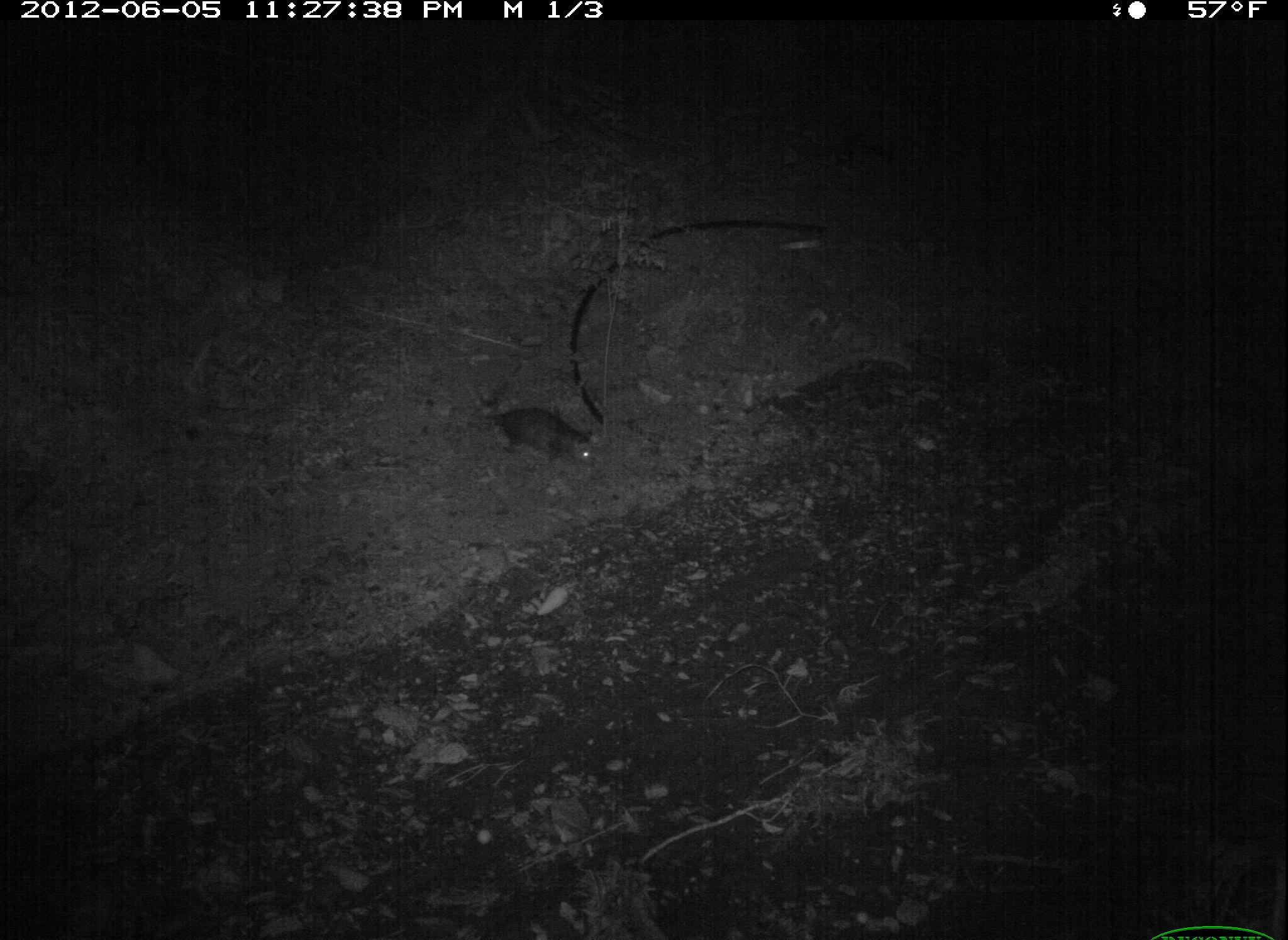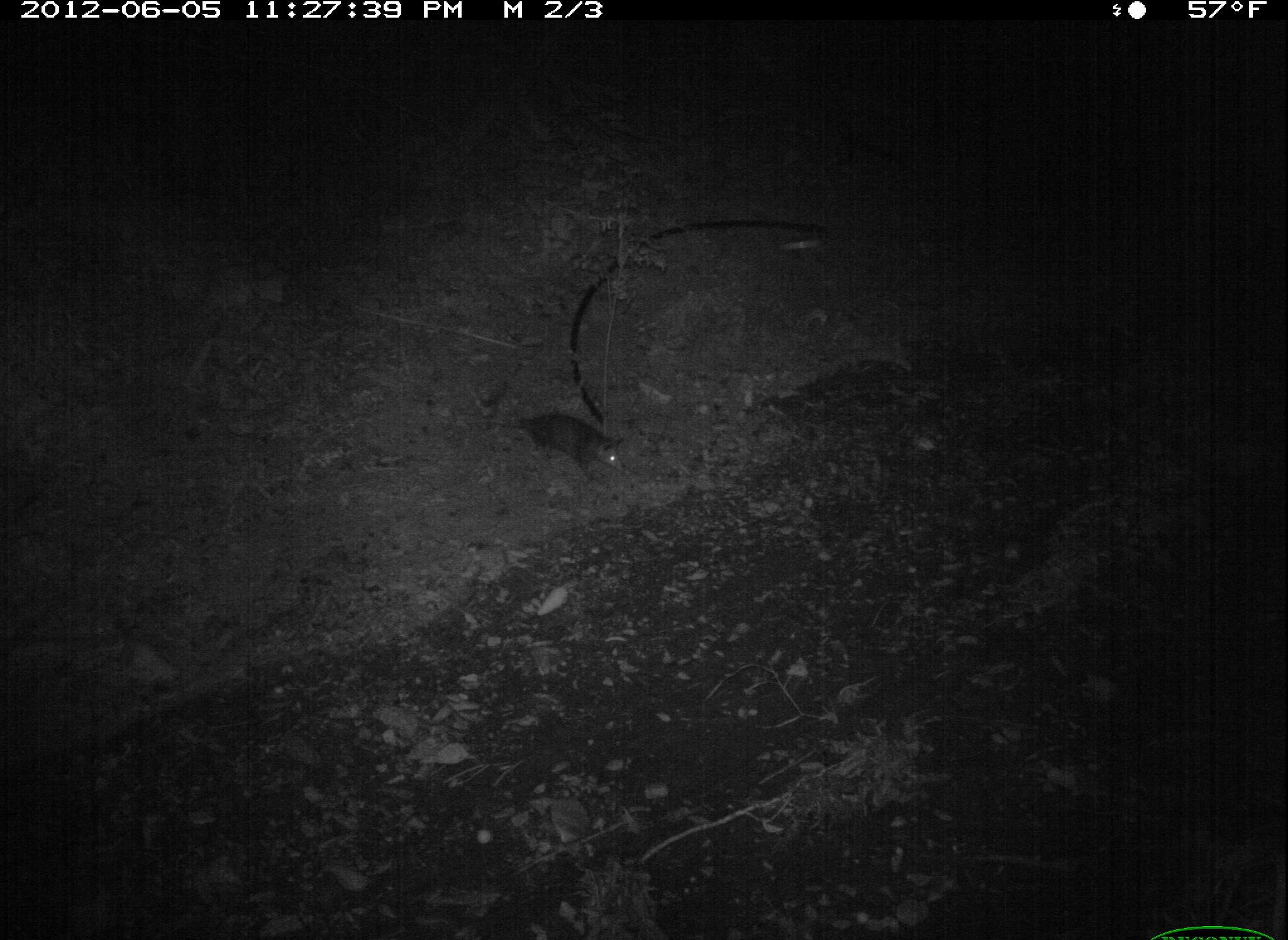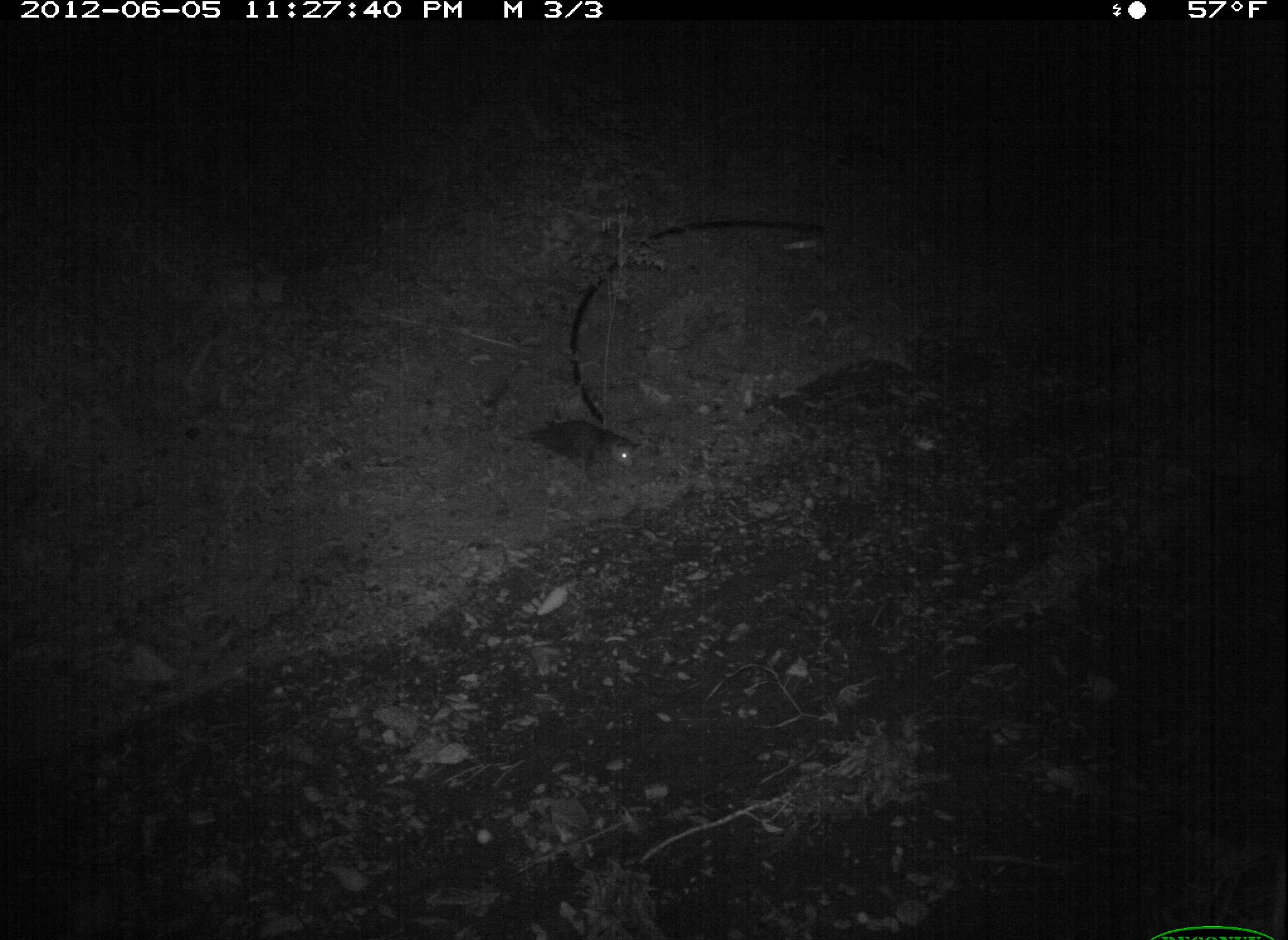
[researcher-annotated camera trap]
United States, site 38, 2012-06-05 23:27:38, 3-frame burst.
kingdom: Animalia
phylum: Chordata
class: Mammalia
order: Didelphimorphia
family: Didelphidae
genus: Didelphis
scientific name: Didelphis virginiana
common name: virginia opossum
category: opossum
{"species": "opossum (virginia opossum) (Didelphis virginiana)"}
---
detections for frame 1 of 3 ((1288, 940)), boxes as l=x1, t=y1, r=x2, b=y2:
opossum: l=460, t=387, r=610, b=482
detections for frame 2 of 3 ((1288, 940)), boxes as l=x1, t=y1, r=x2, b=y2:
opossum: l=477, t=395, r=644, b=490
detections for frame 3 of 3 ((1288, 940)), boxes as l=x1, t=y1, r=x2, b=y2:
opossum: l=494, t=398, r=658, b=486